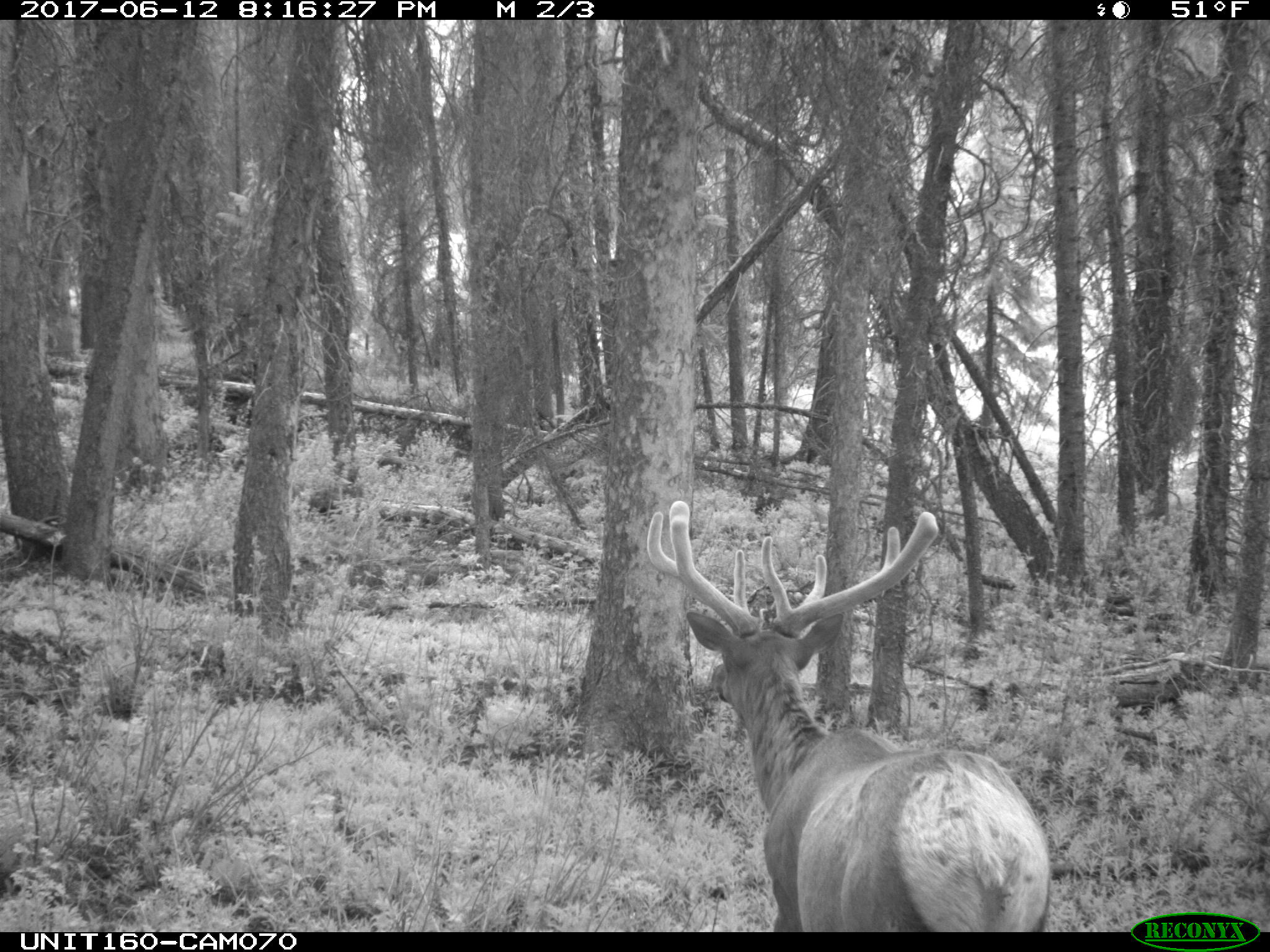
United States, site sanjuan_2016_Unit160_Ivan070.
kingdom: Animalia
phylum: Chordata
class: Mammalia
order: Artiodactyla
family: Cervidae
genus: Cervus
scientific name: Cervus elaphus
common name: red deer